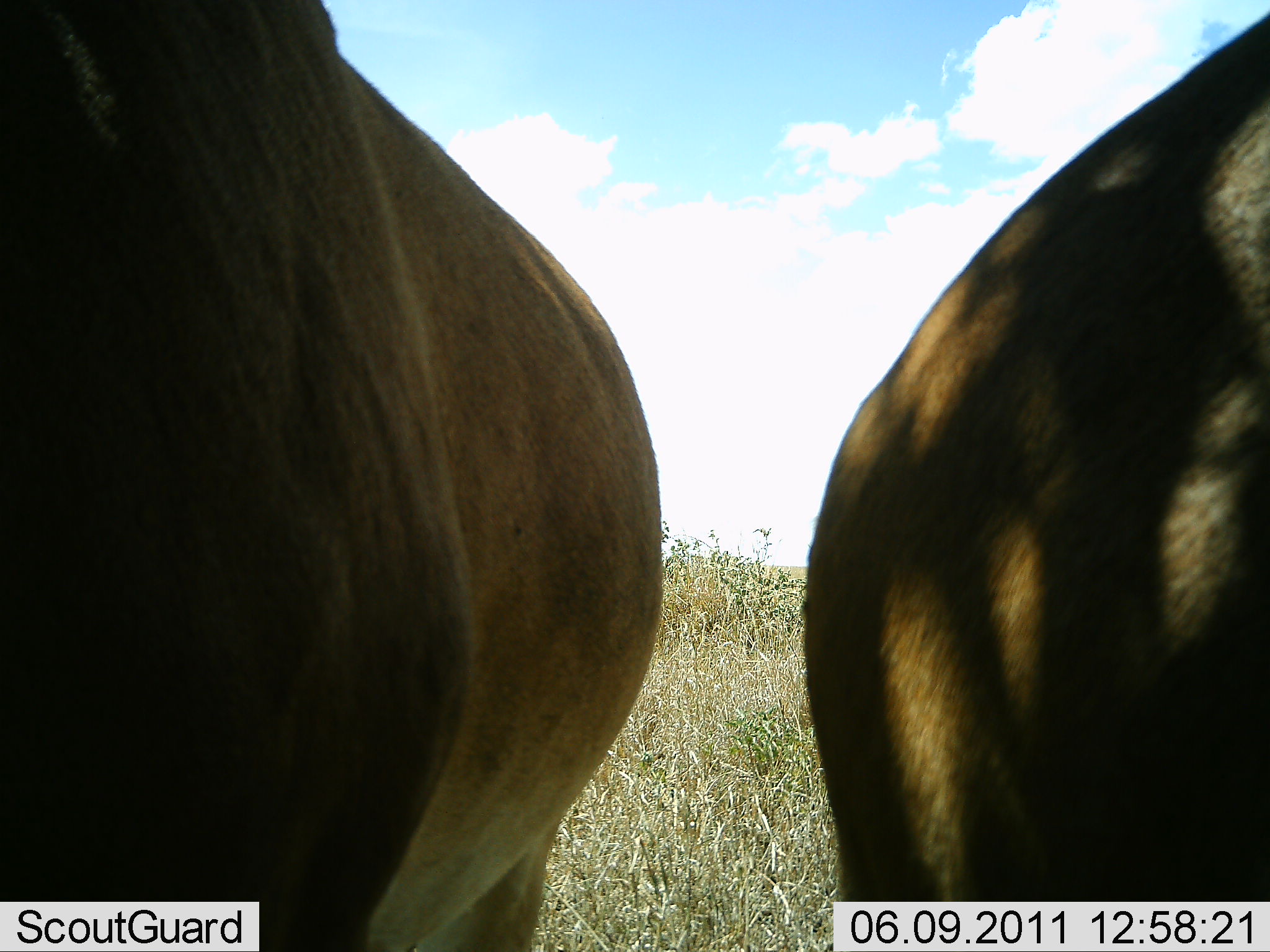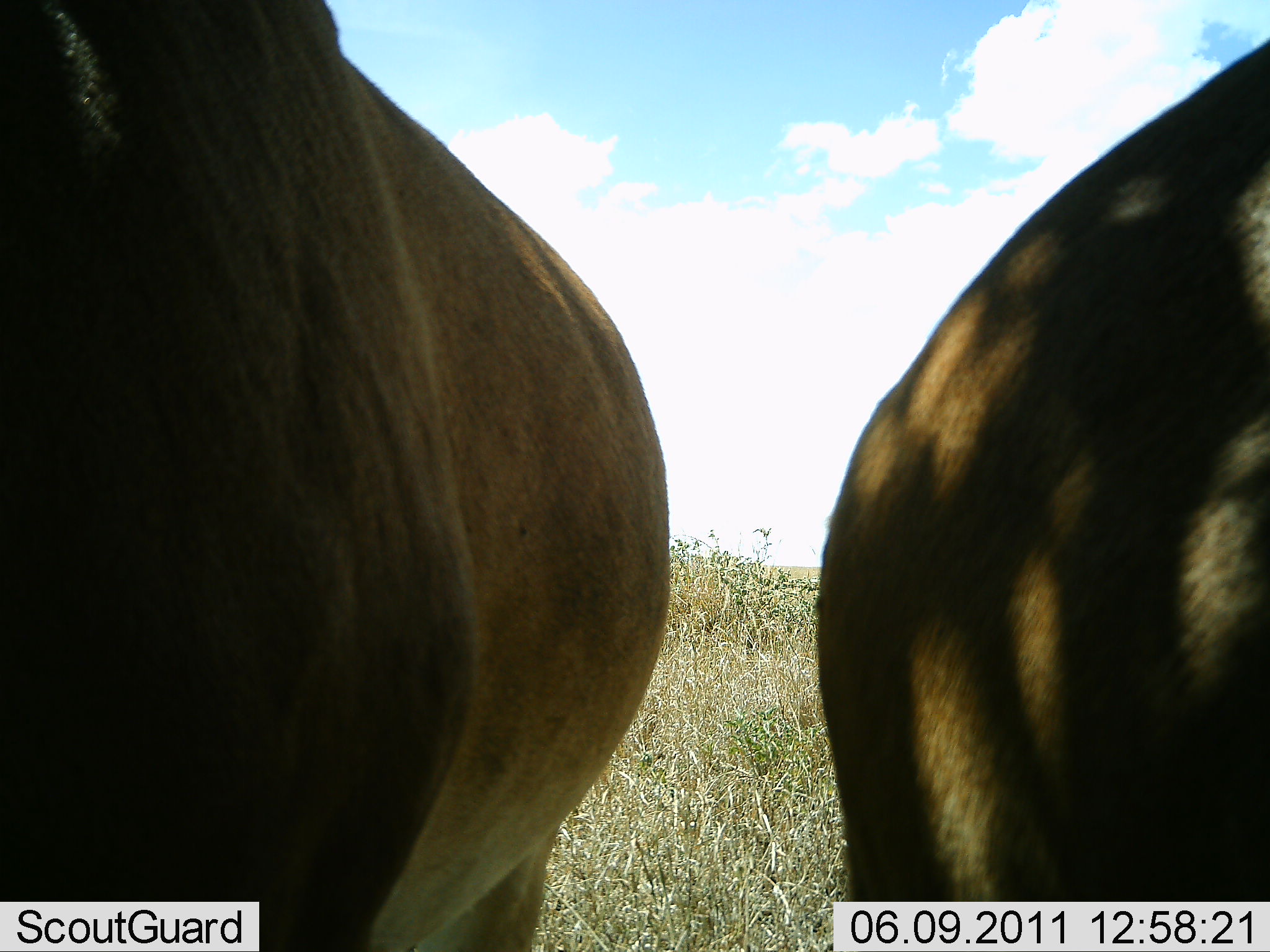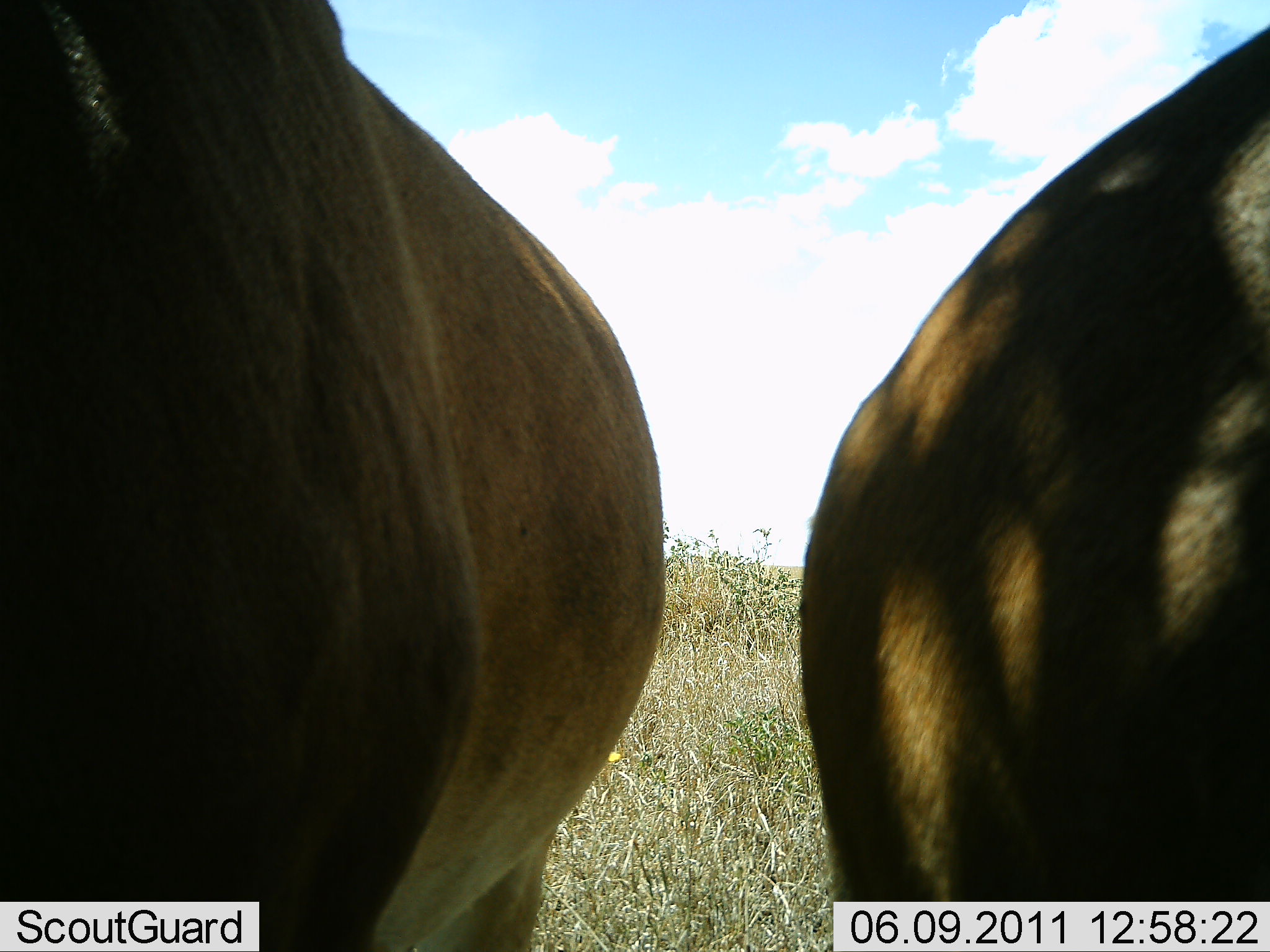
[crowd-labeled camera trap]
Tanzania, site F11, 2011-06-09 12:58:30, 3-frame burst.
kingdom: Animalia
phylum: Chordata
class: Mammalia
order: Artiodactyla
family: Bovidae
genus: Alcelaphus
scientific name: Alcelaphus buselaphus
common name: hartebeest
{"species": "hartebeest (Alcelaphus buselaphus)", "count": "2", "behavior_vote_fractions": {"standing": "100%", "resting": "0%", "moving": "0%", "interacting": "0%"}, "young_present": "0%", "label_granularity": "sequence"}